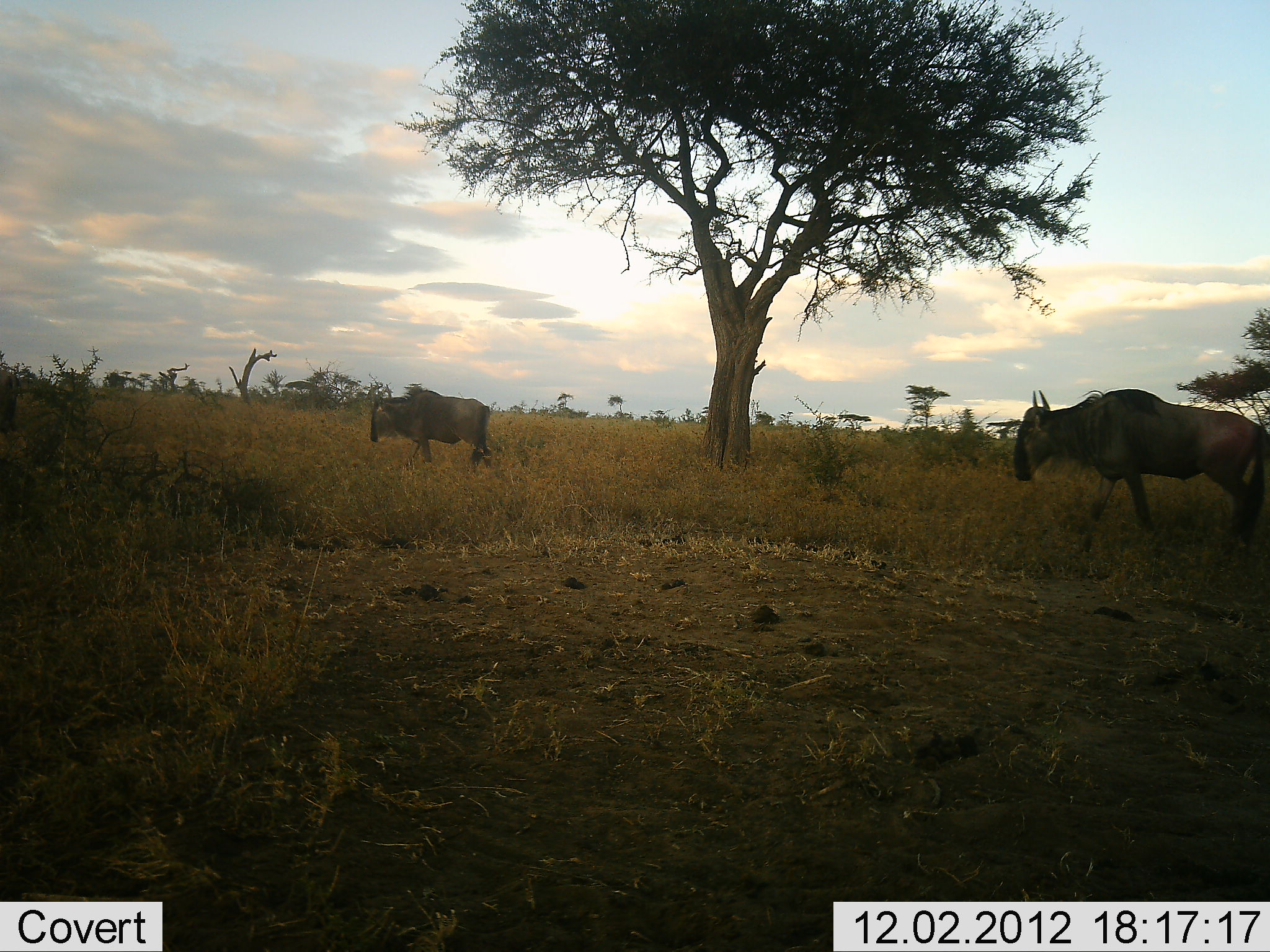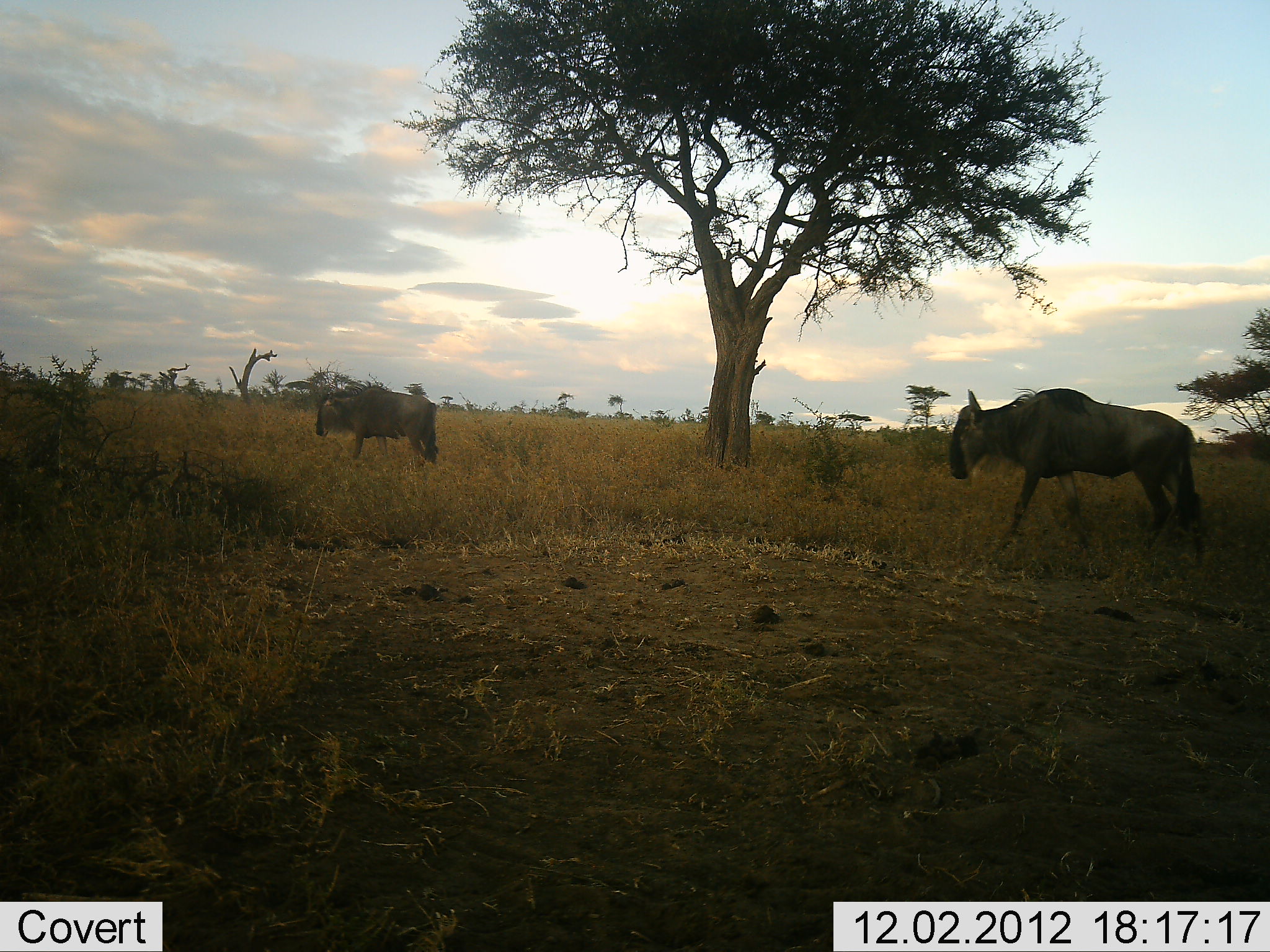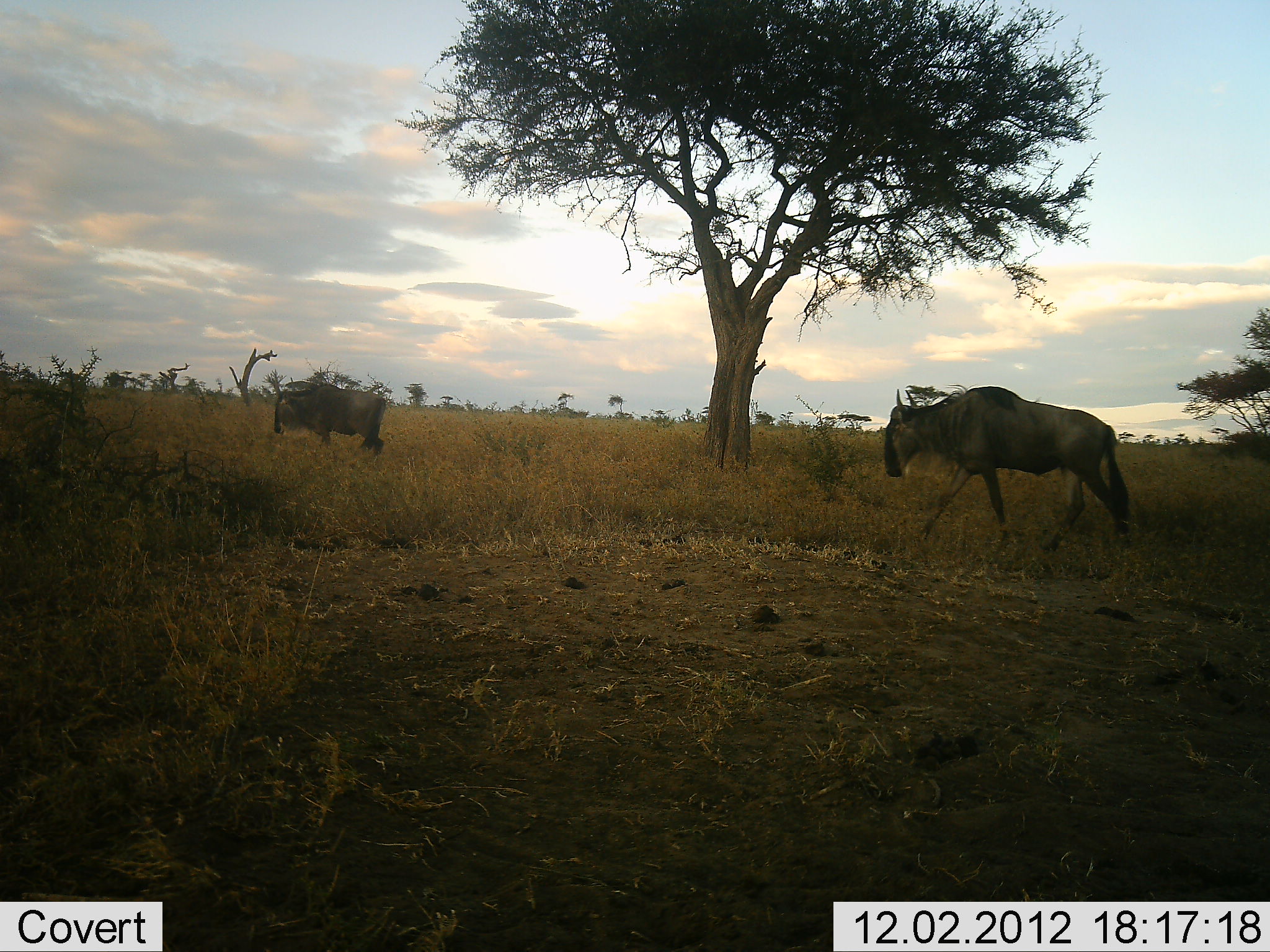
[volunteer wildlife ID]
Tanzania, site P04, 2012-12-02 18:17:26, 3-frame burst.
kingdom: Animalia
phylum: Chordata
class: Mammalia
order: Artiodactyla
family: Bovidae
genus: Connochaetes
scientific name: Connochaetes taurinus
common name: blue wildebeest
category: wildebeest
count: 2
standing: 0%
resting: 0%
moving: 90%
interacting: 0%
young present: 0%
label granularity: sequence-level